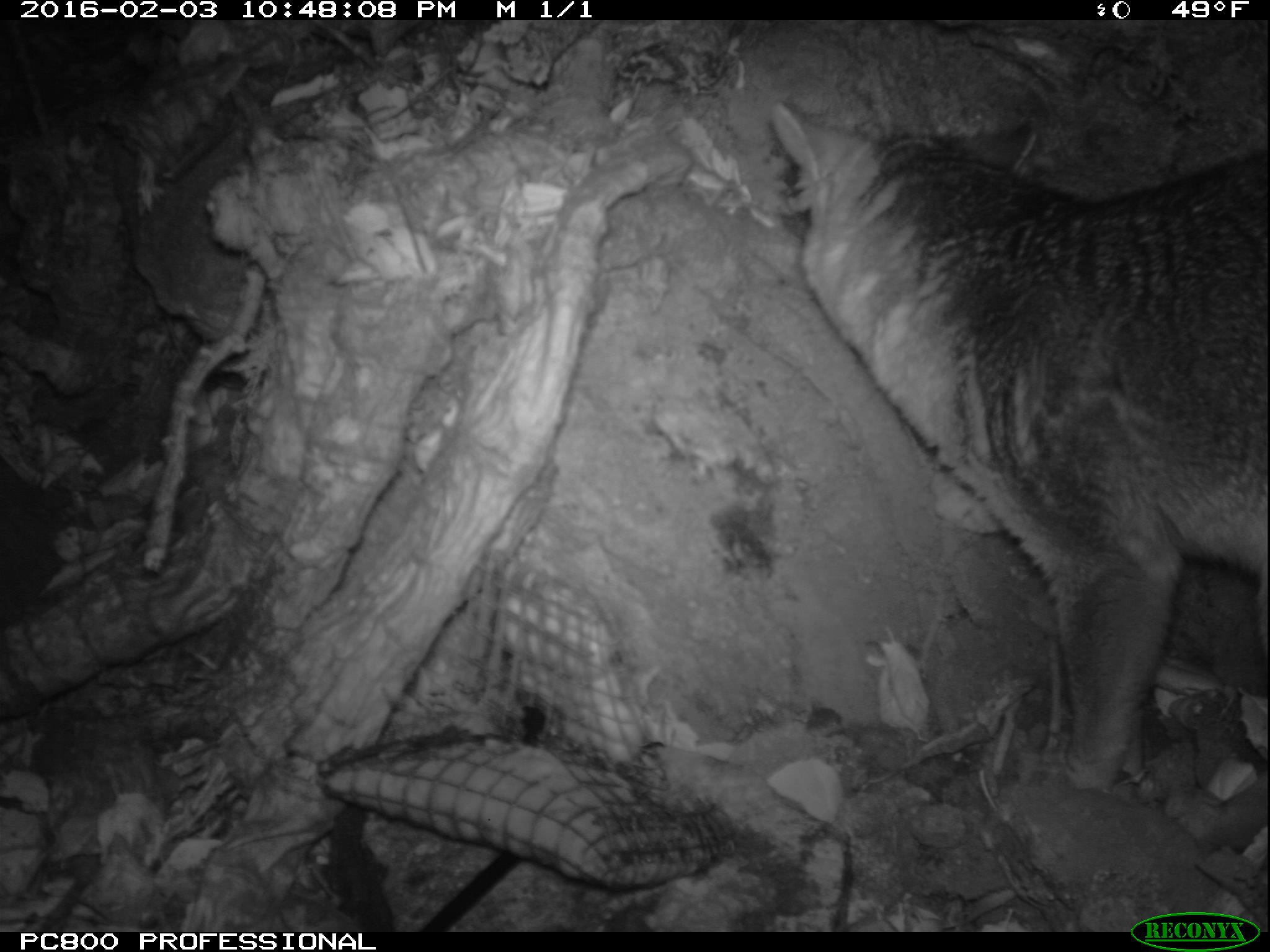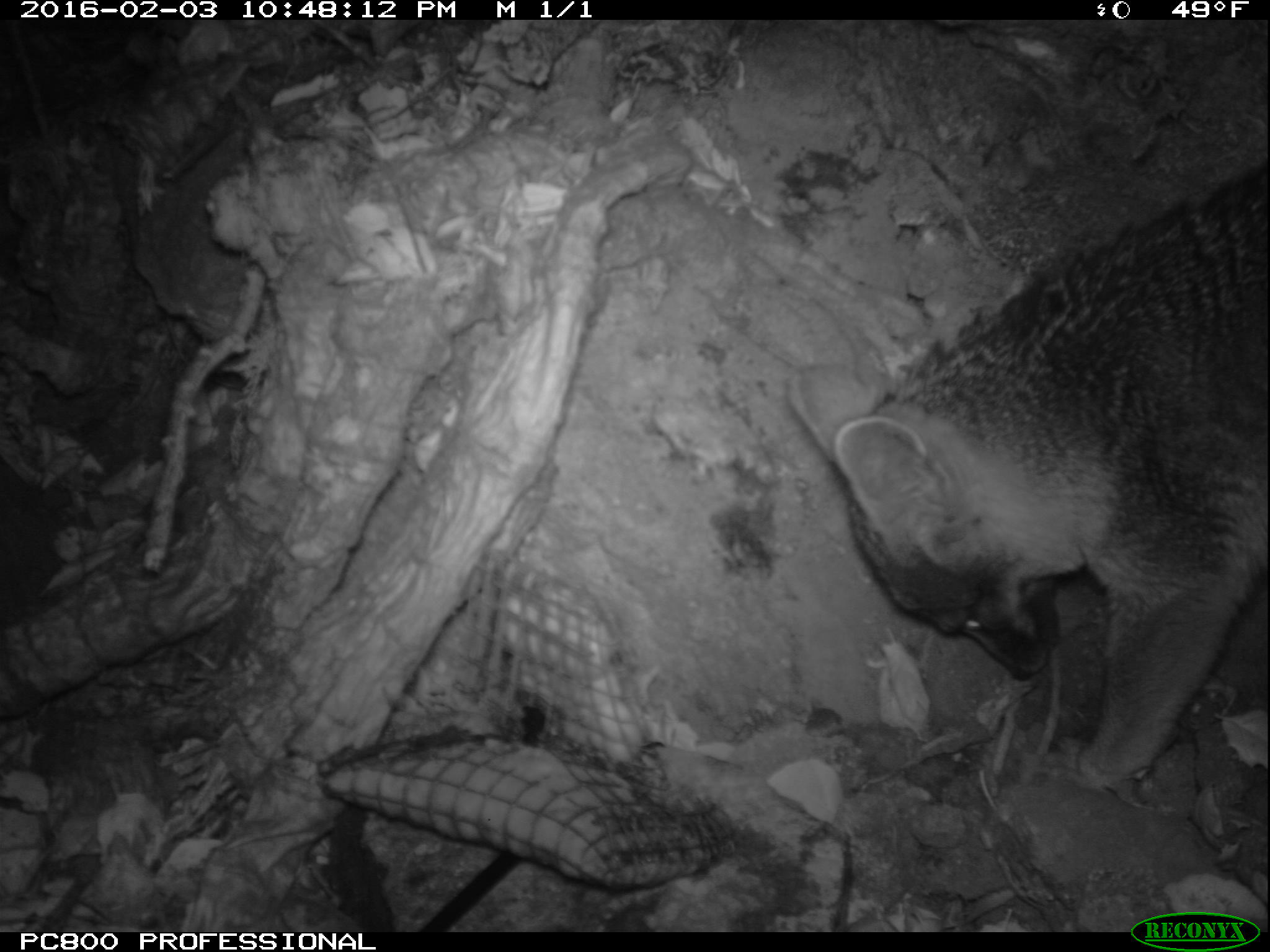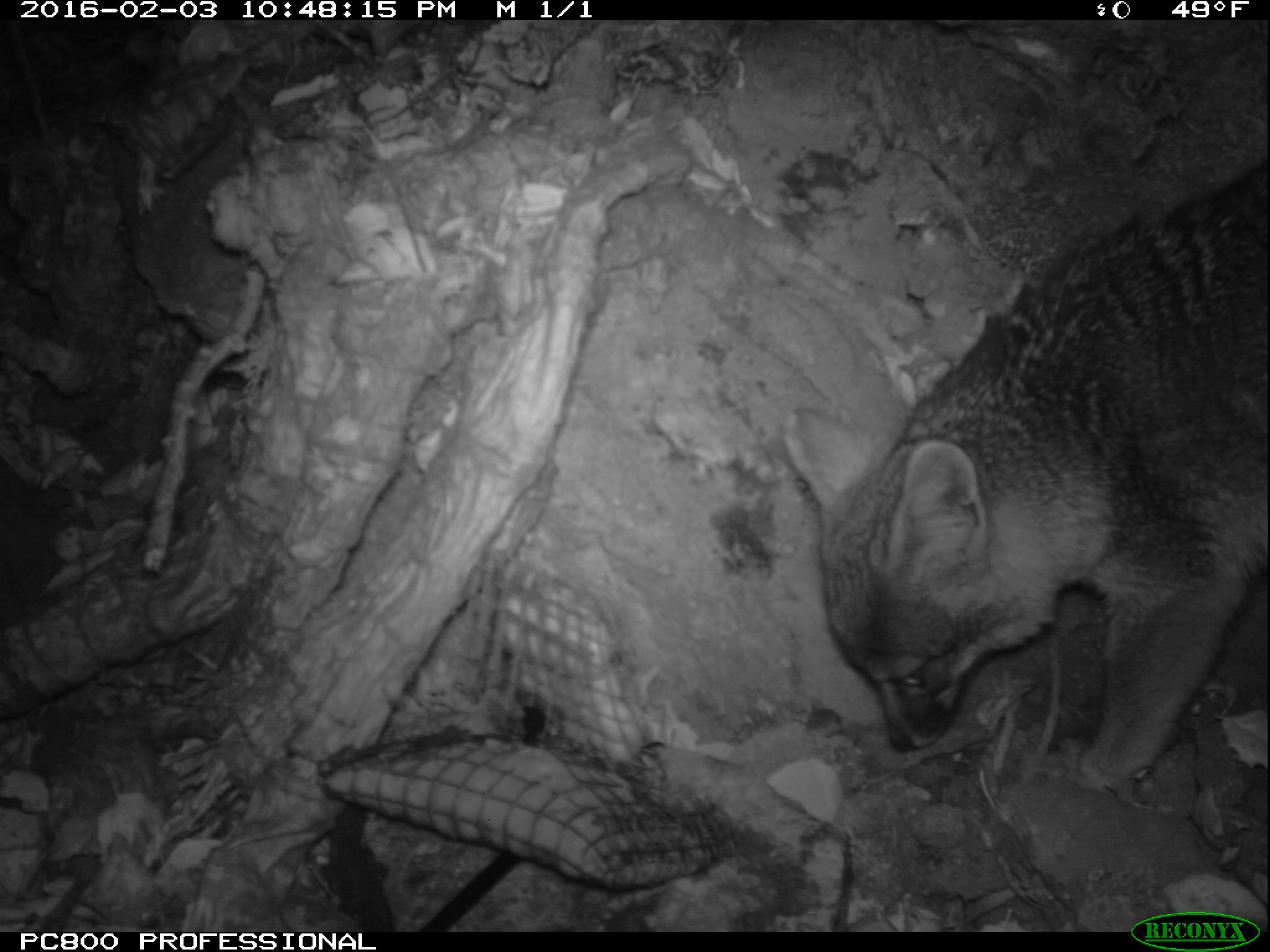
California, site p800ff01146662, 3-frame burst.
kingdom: Animalia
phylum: Chordata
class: Mammalia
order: Carnivora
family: Canidae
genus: Urocyon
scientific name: Urocyon littoralis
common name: island fox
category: fox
Fox (island fox) (Urocyon littoralis).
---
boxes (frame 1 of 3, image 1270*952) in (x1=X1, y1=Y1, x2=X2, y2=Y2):
fox: (x1=768, y1=90, x2=1269, y2=789)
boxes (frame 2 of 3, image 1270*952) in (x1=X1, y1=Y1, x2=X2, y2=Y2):
fox: (x1=784, y1=161, x2=1269, y2=793)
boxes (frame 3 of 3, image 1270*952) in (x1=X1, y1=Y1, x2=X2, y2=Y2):
fox: (x1=782, y1=159, x2=1268, y2=788)